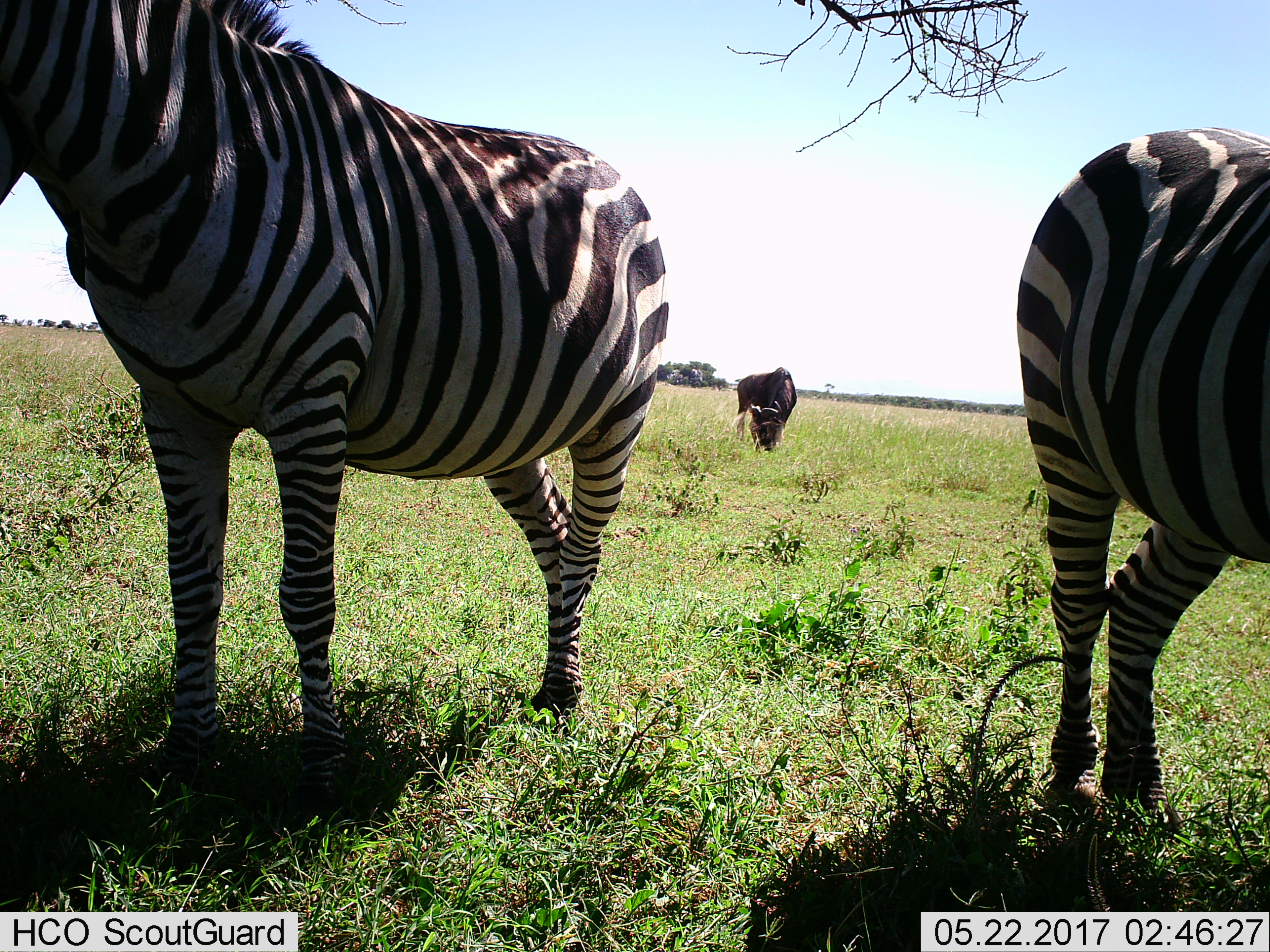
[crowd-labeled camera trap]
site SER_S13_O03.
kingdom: Animalia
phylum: Chordata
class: Mammalia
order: Artiodactyla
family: Bovidae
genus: Connochaetes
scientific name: Connochaetes taurinus taurinus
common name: blue wildebeest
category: wildebeestblue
Wildebeestblue (blue wildebeest) (Connochaetes taurinus taurinus), count 1. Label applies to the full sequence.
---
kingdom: Animalia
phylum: Chordata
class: Mammalia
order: Perissodactyla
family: Equidae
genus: Equus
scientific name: Equus quagga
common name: plains zebra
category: zebraplains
Zebraplains (plains zebra) (Equus quagga), count 2. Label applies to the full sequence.